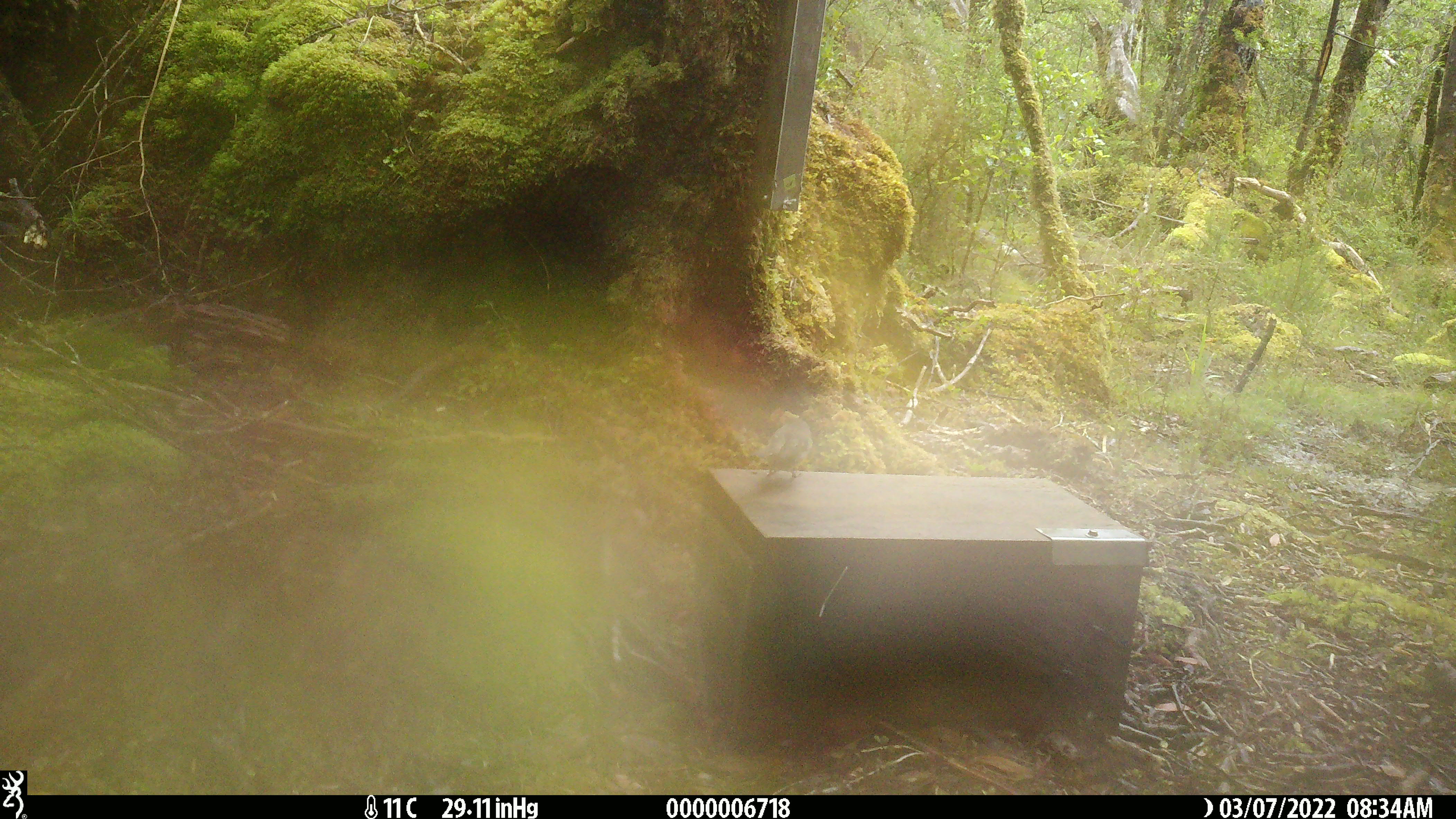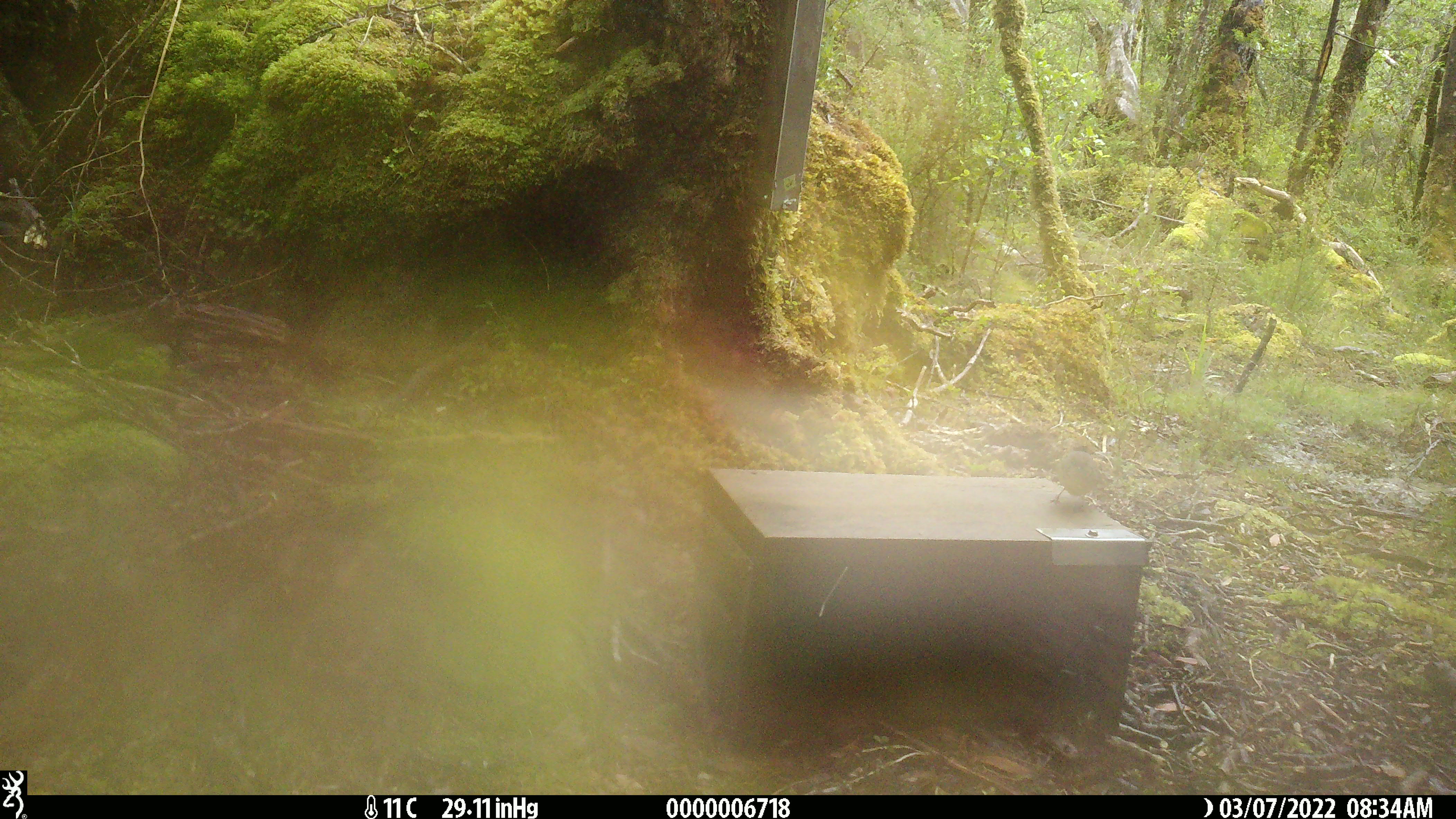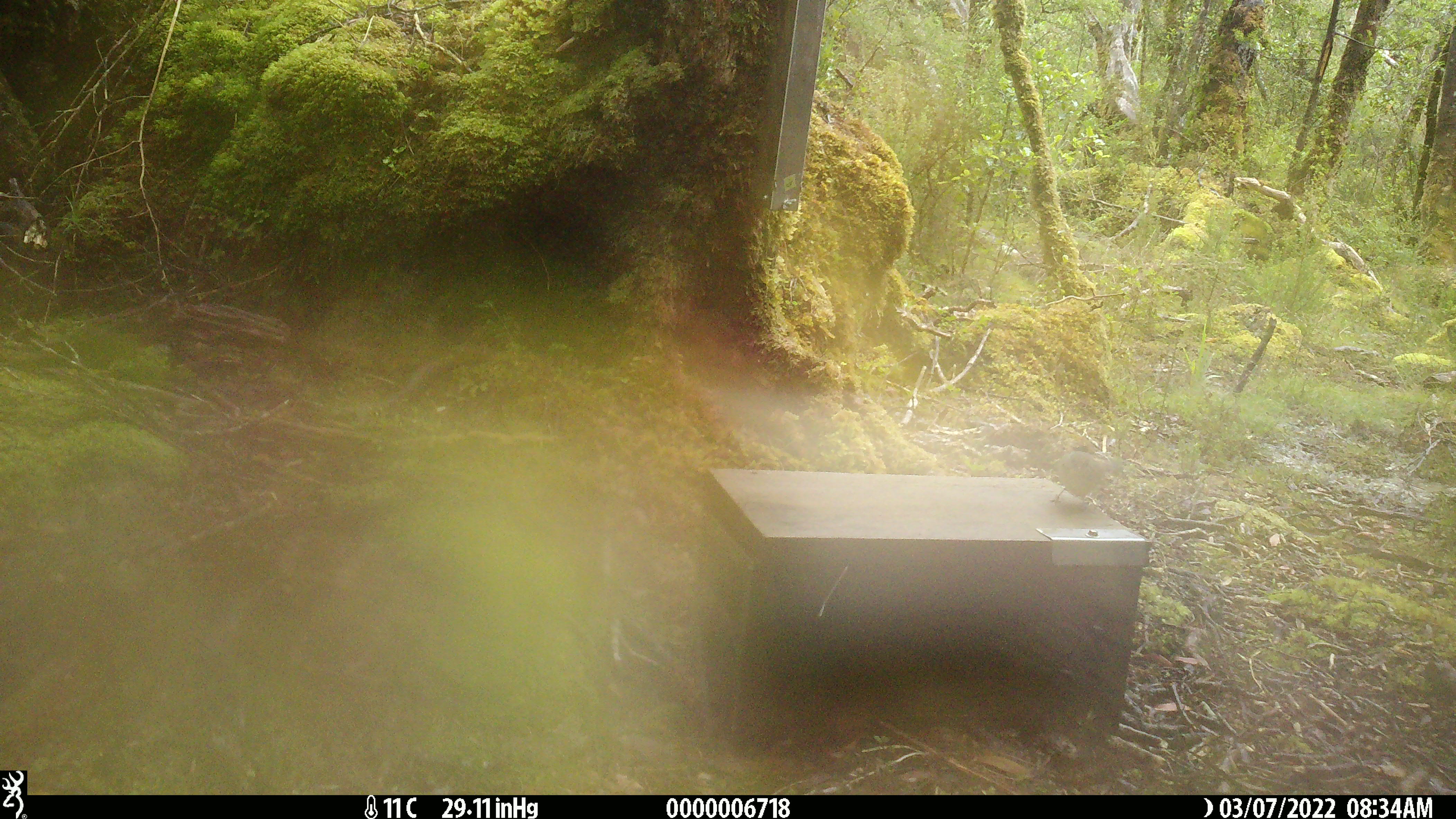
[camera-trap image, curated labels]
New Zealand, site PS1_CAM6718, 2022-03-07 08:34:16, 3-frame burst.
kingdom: Animalia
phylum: Chordata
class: Aves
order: Passeriformes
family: Petroicidae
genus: Petroica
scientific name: Petroica macrocephala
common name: tomtit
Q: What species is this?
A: Tomtit (Petroica macrocephala).